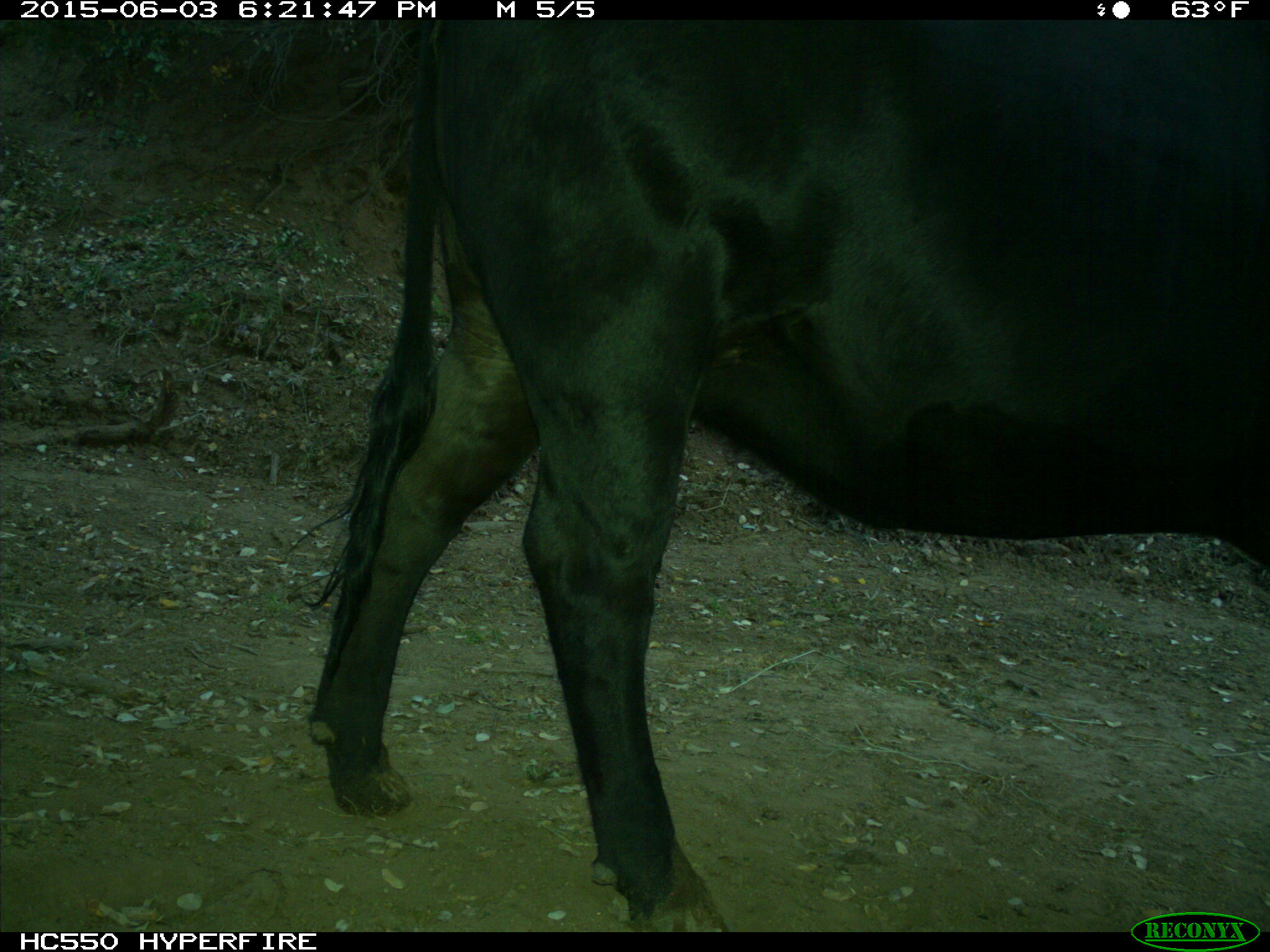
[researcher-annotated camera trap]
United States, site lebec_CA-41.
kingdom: Animalia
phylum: Chordata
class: Mammalia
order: Artiodactyla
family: Bovidae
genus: Bos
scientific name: Bos taurus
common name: domestic cow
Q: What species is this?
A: Bos taurus (domestic cow).